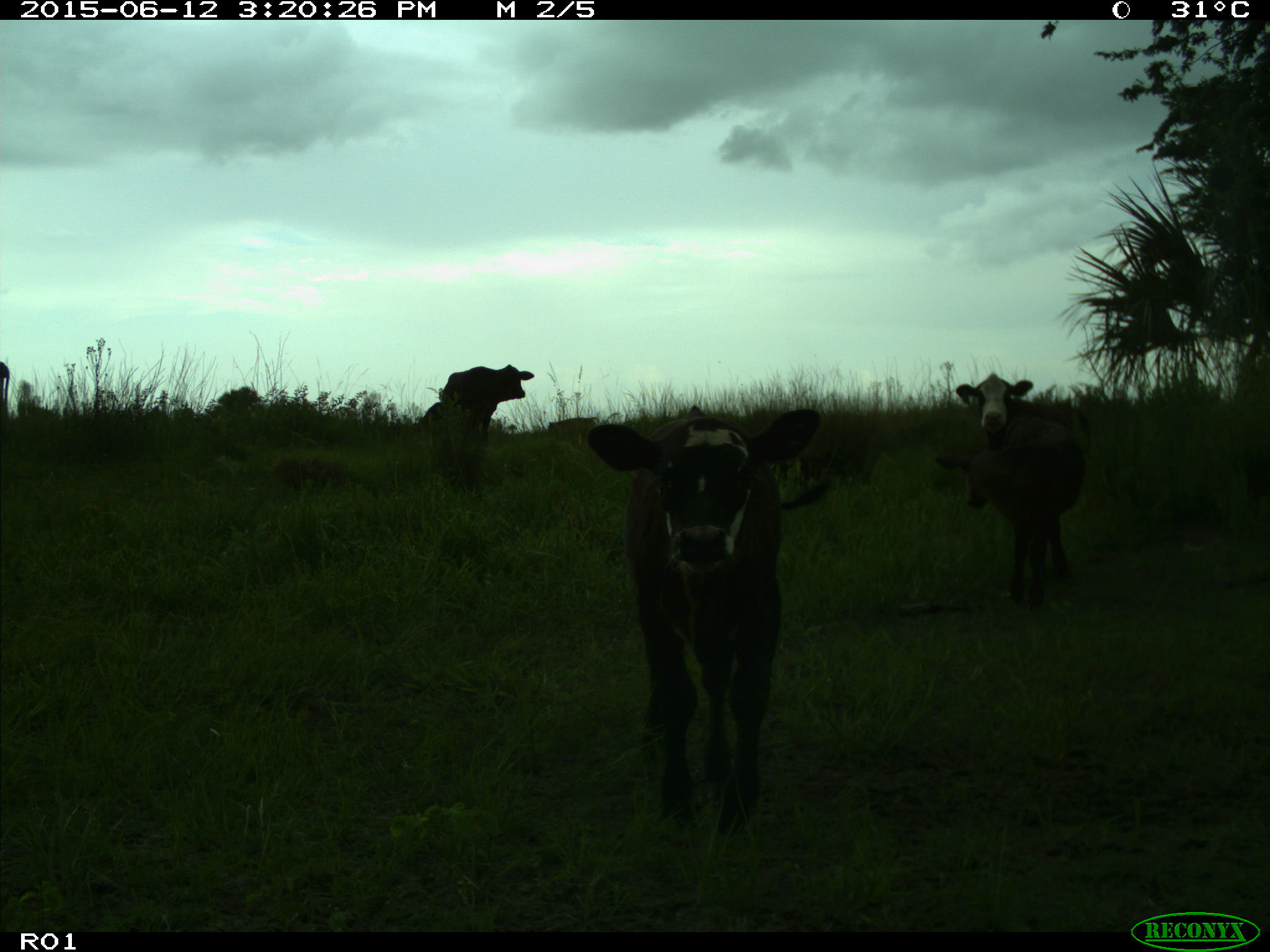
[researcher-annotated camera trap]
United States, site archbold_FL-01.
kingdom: Animalia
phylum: Chordata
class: Mammalia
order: Artiodactyla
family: Bovidae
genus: Bos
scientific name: Bos taurus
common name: domestic cow